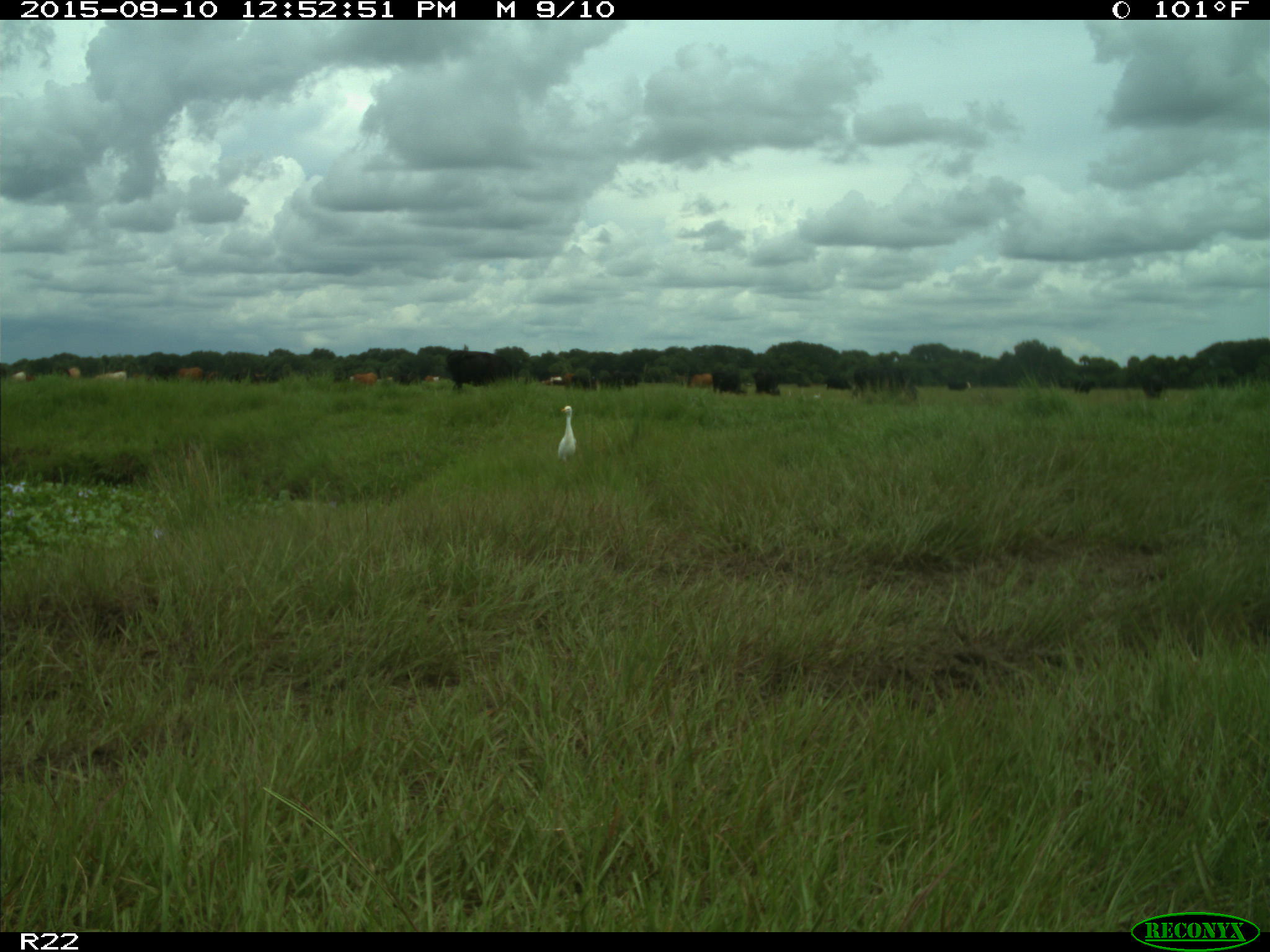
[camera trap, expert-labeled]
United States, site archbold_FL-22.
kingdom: Animalia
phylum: Chordata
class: Mammalia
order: Artiodactyla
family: Bovidae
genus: Bos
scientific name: Bos taurus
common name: domestic cow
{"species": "Bos taurus (domestic cow)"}